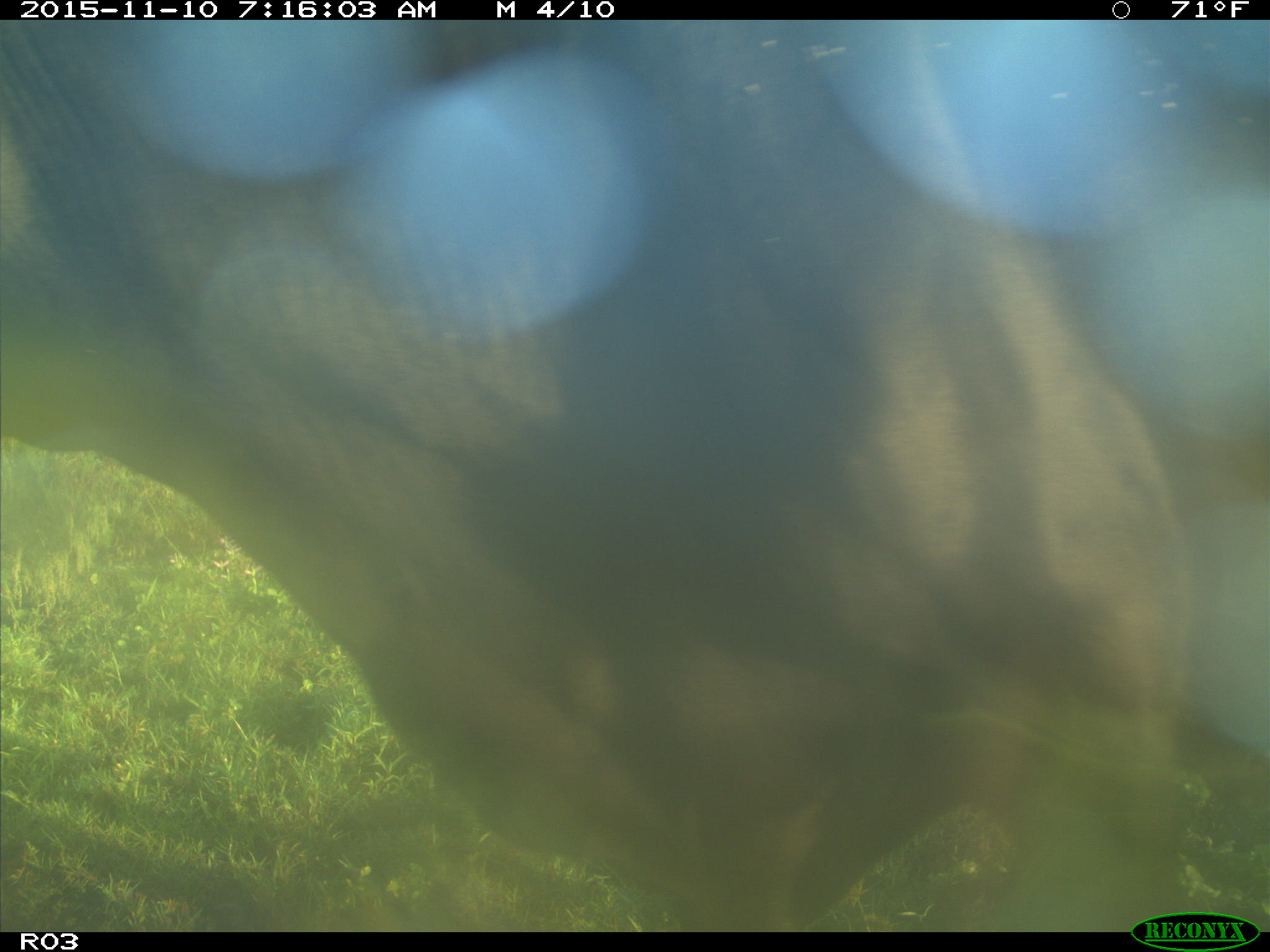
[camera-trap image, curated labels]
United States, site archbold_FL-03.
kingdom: Animalia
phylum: Chordata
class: Mammalia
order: Artiodactyla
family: Bovidae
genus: Bos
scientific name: Bos taurus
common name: domestic cow